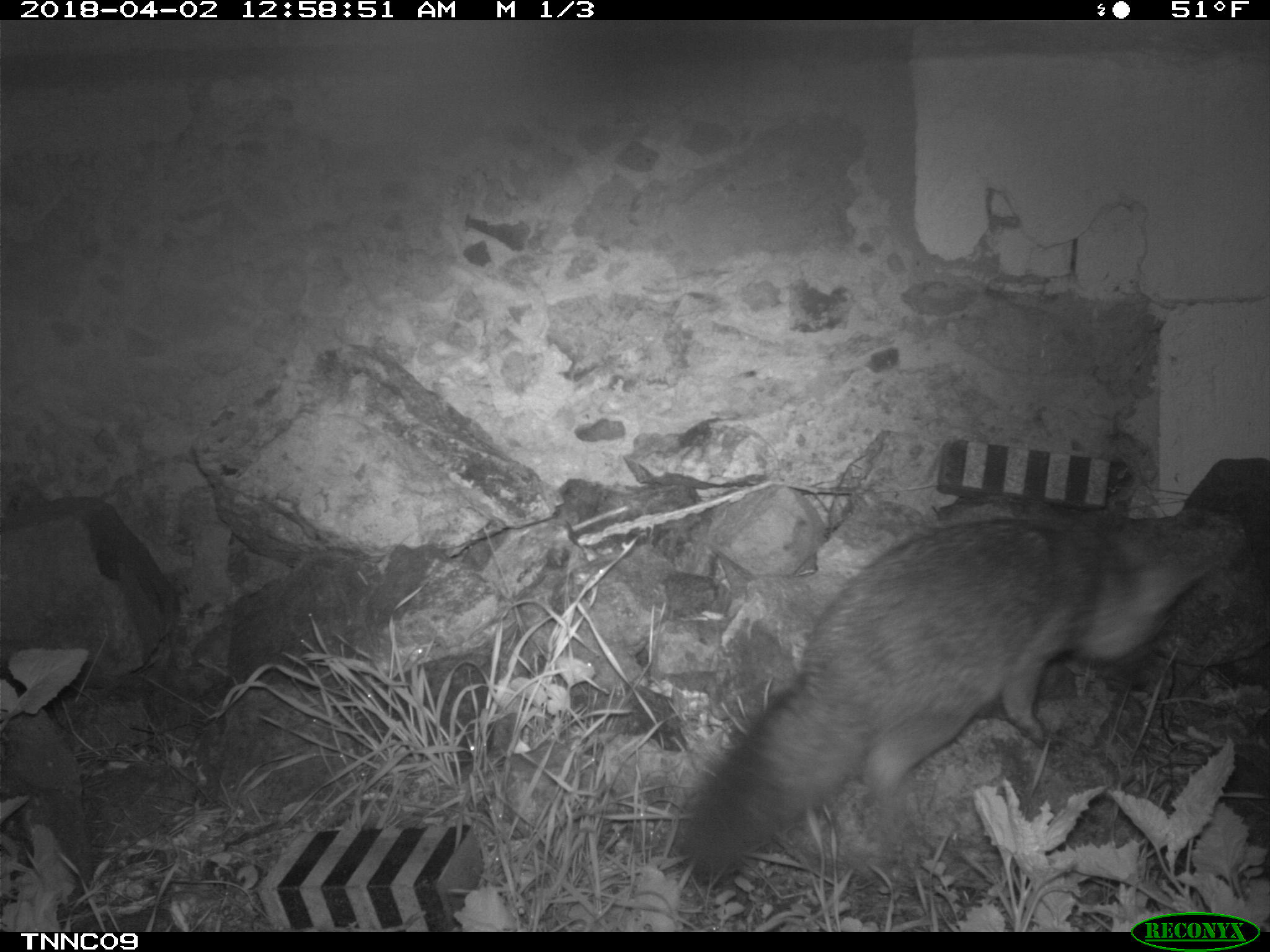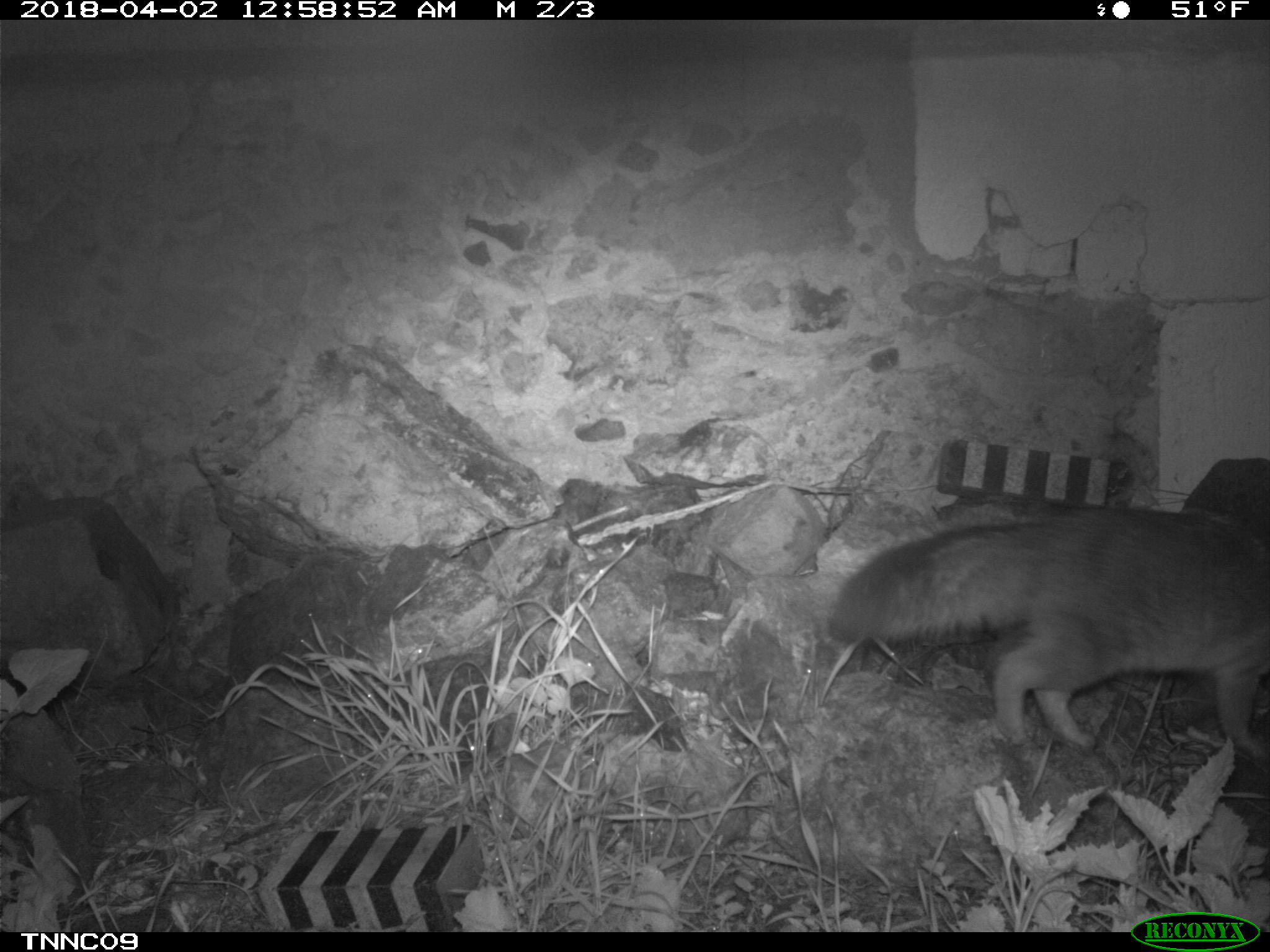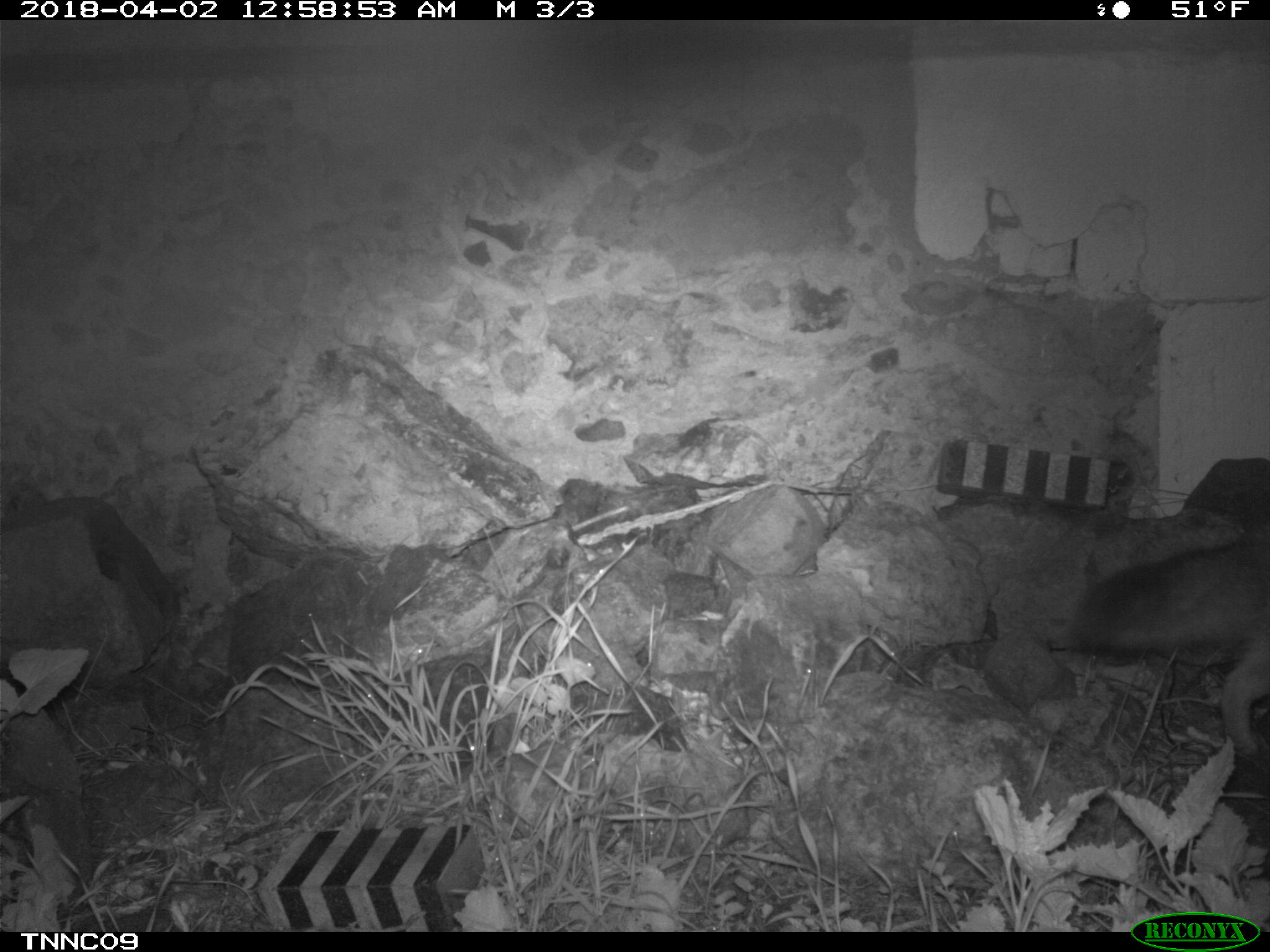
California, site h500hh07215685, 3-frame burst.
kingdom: Animalia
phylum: Chordata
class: Mammalia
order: Carnivora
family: Canidae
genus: Urocyon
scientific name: Urocyon littoralis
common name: island fox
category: fox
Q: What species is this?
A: Fox (island fox) (Urocyon littoralis).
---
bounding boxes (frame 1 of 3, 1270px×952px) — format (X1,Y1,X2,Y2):
fox: (678,514,1212,886)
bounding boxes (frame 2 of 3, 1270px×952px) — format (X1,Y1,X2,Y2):
fox: (827,514,1269,758)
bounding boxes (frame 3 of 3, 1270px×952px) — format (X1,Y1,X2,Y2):
fox: (1074,540,1269,759)